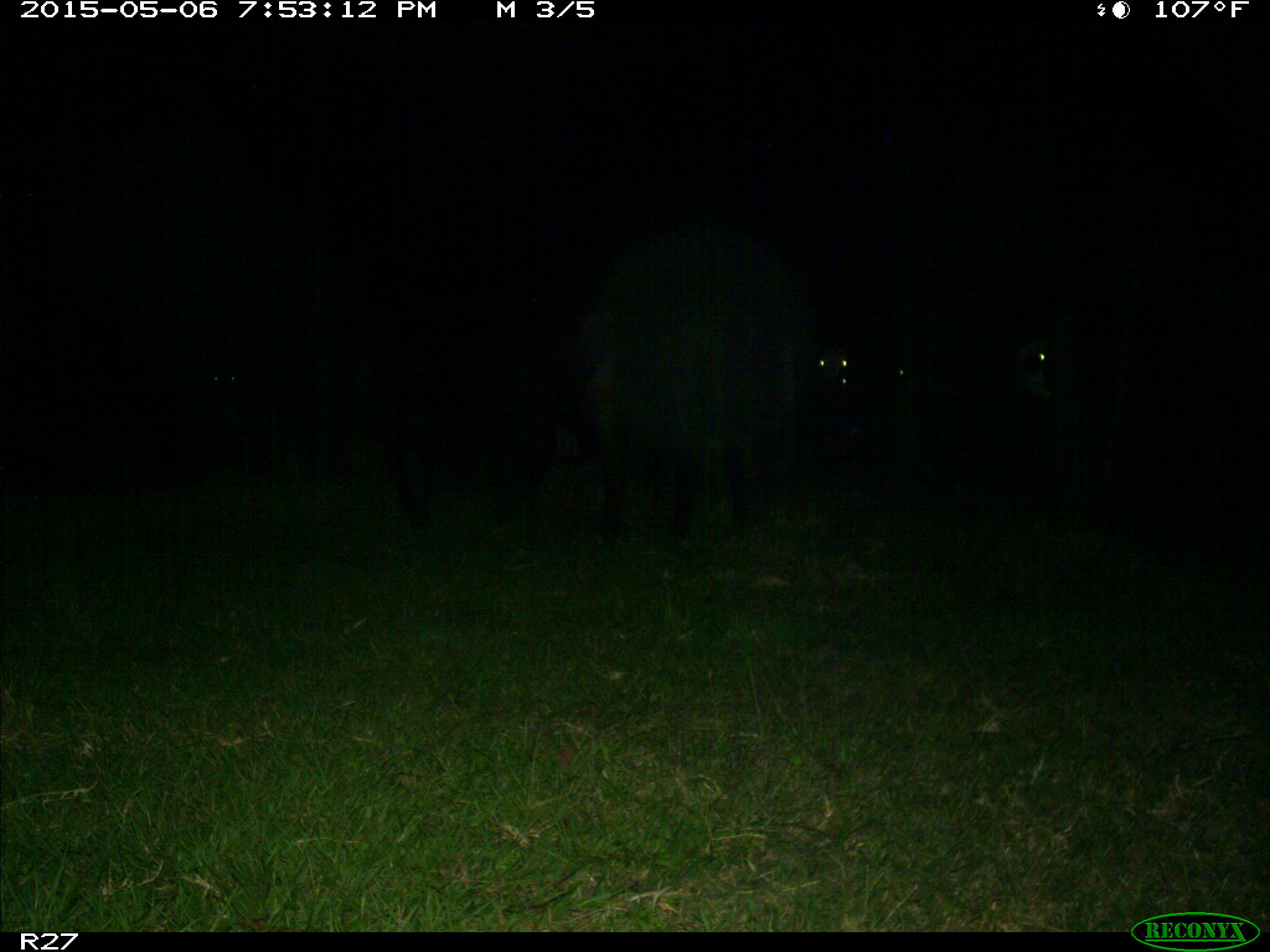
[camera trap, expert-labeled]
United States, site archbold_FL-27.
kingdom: Animalia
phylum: Chordata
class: Mammalia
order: Artiodactyla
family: Bovidae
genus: Bos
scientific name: Bos taurus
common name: domestic cow